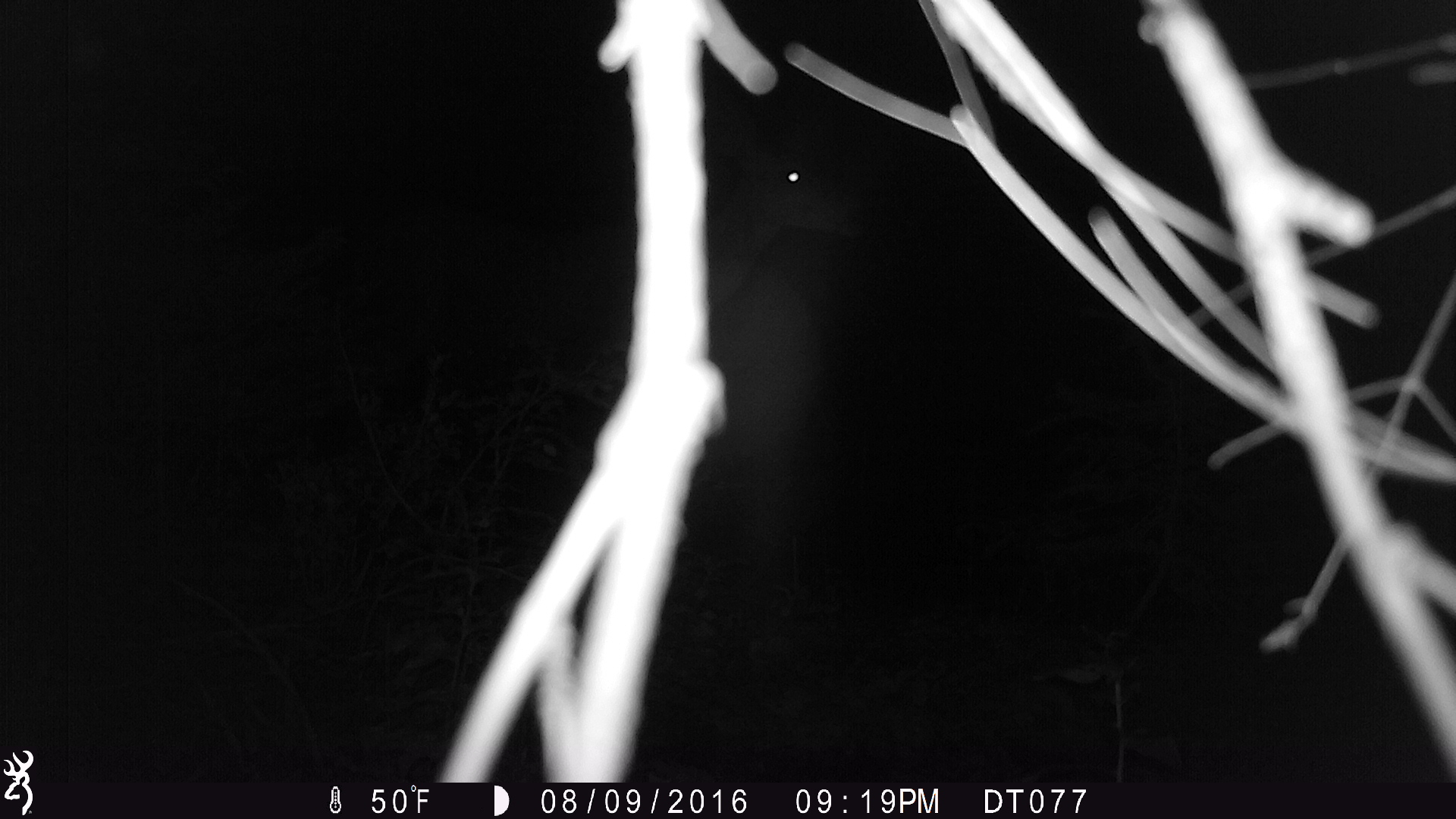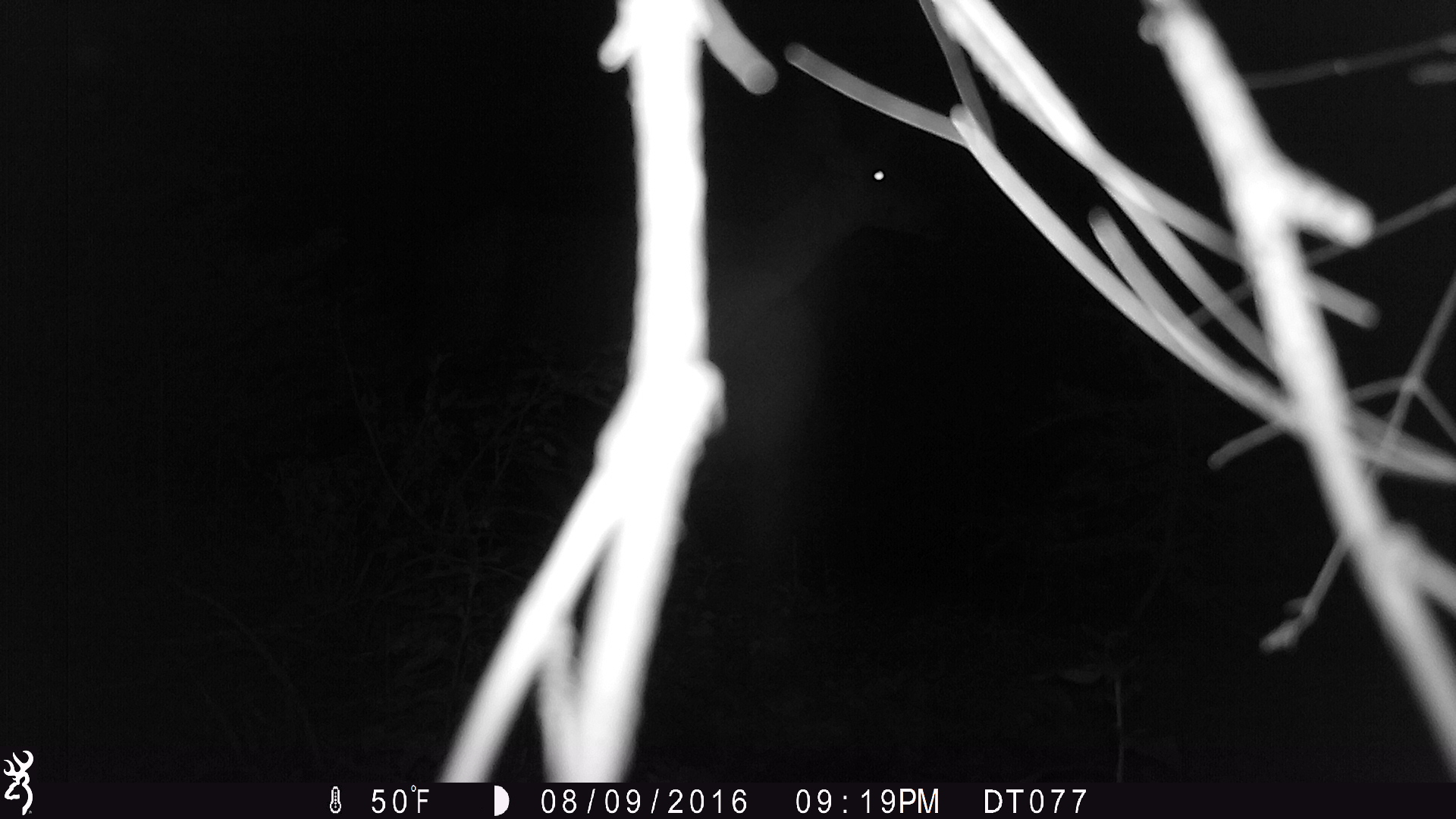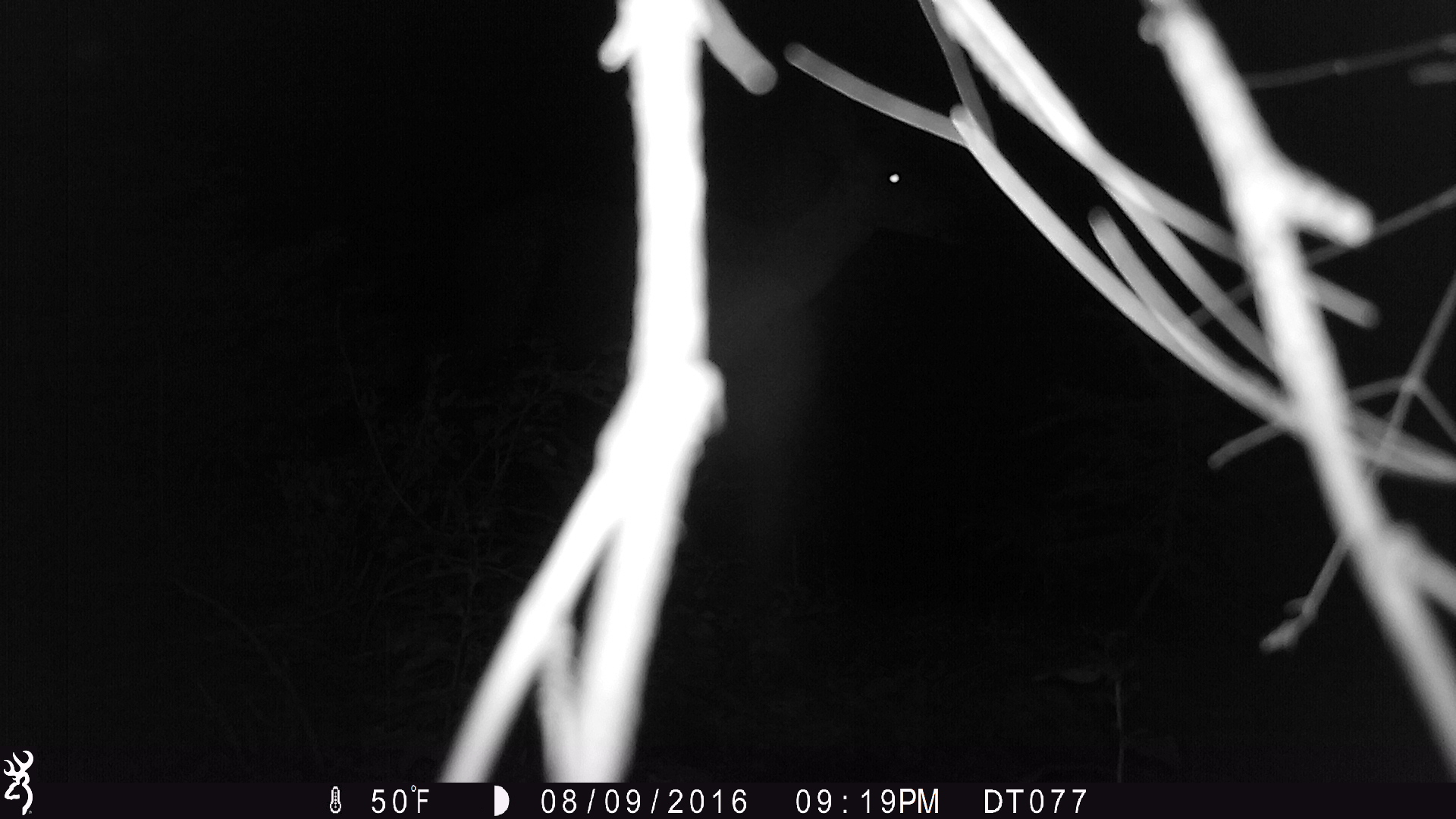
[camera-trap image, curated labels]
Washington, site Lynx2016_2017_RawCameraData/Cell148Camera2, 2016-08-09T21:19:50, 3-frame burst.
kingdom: Animalia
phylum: Chordata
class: Mammalia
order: Artiodactyla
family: Cervidae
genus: Odocoileus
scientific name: Odocoileus hemionus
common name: mule deer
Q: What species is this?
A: Odocoileus hemionus (mule deer).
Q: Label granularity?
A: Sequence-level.